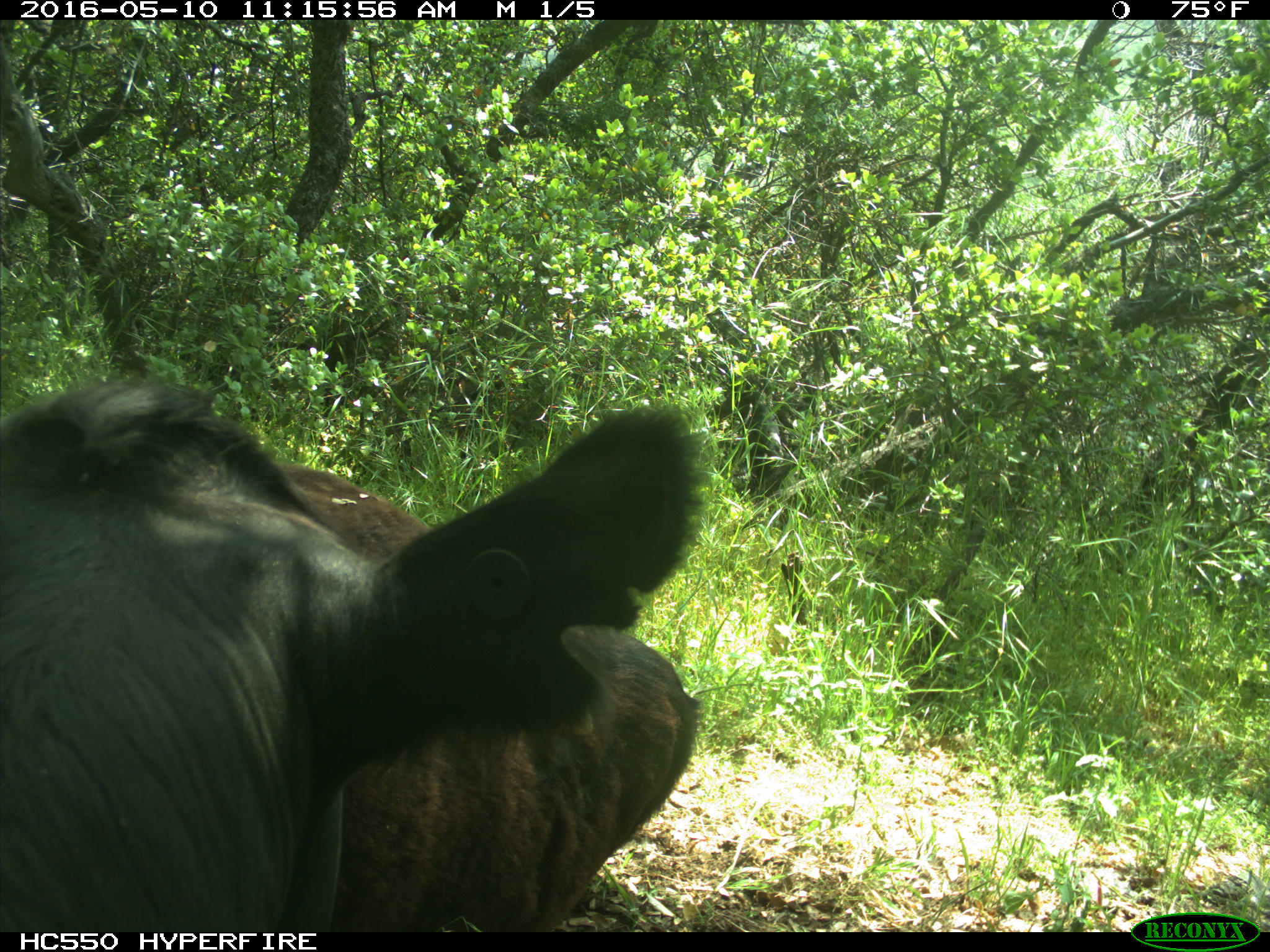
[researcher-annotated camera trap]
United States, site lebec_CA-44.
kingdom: Animalia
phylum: Chordata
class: Mammalia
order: Artiodactyla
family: Bovidae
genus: Bos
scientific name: Bos taurus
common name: domestic cow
Bos taurus (domestic cow).